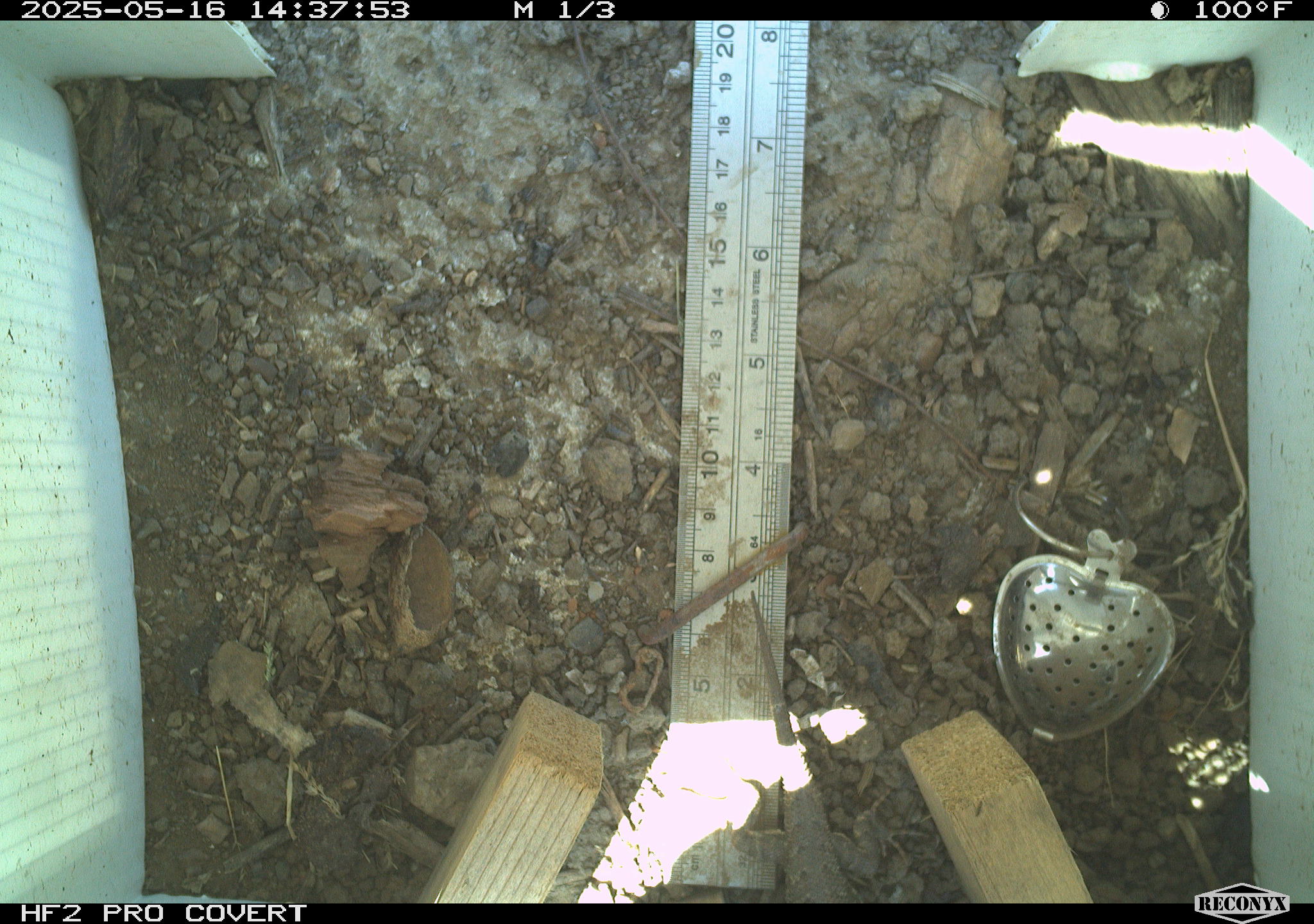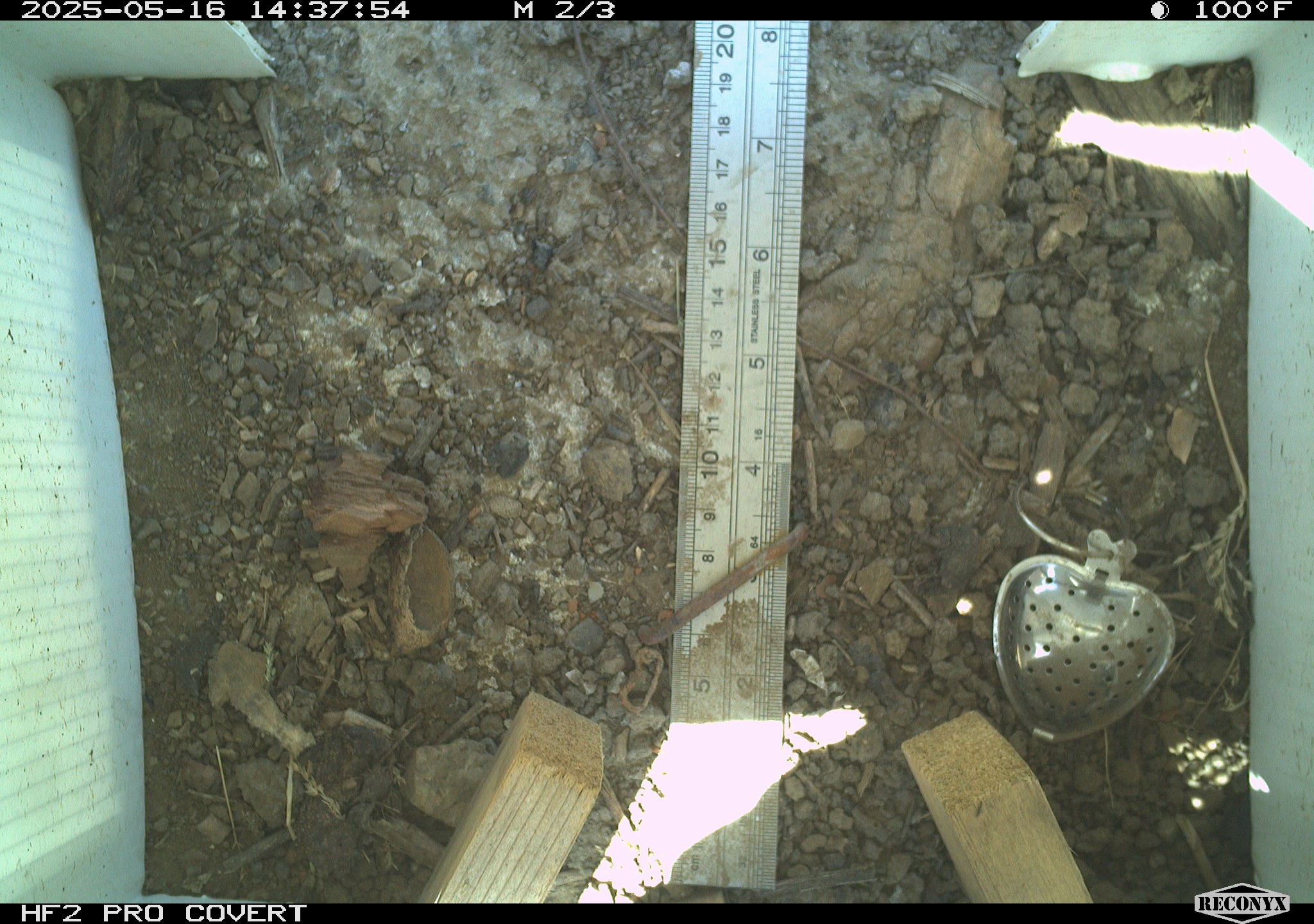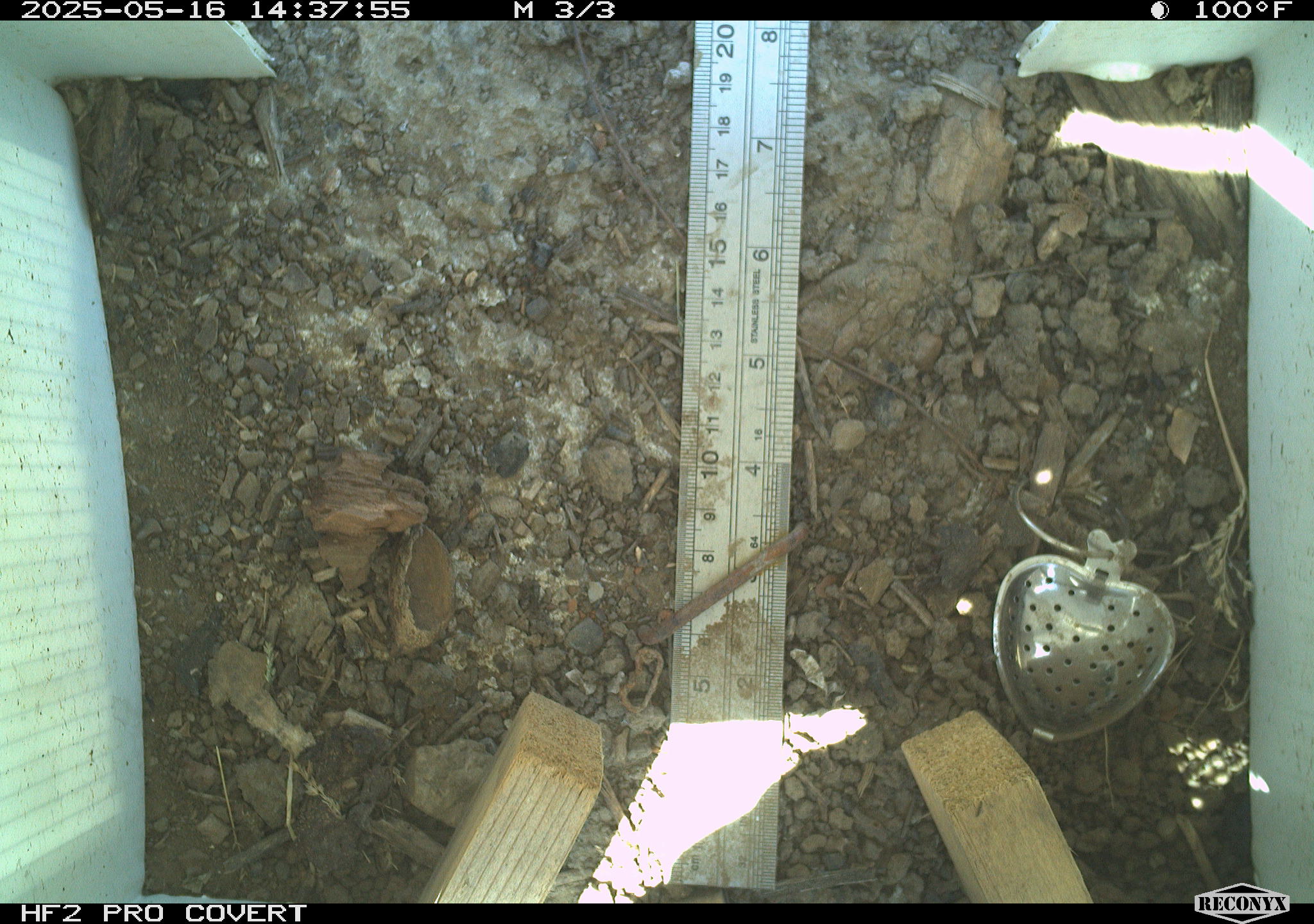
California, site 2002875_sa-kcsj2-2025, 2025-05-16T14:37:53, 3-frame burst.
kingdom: Animalia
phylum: Chordata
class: Reptilia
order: Squamata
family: Phrynosomatidae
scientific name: Phrynosomatidae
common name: north american spiny lizards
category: sceloporus/uta species